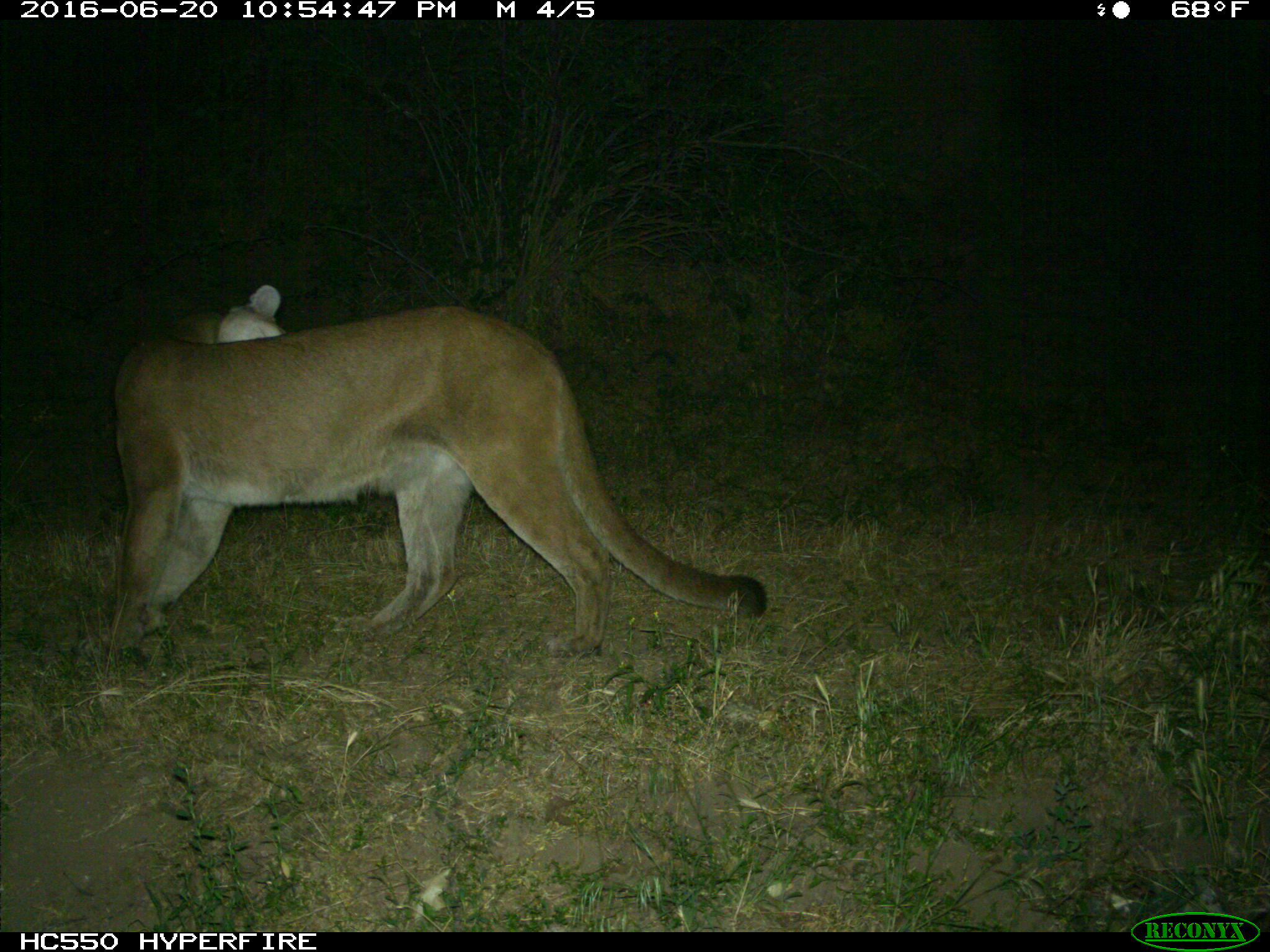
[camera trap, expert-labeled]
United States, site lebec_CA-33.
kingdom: Animalia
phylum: Chordata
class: Mammalia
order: Carnivora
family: Felidae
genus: Puma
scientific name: Puma concolor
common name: mountain lion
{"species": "Puma concolor (mountain lion)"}